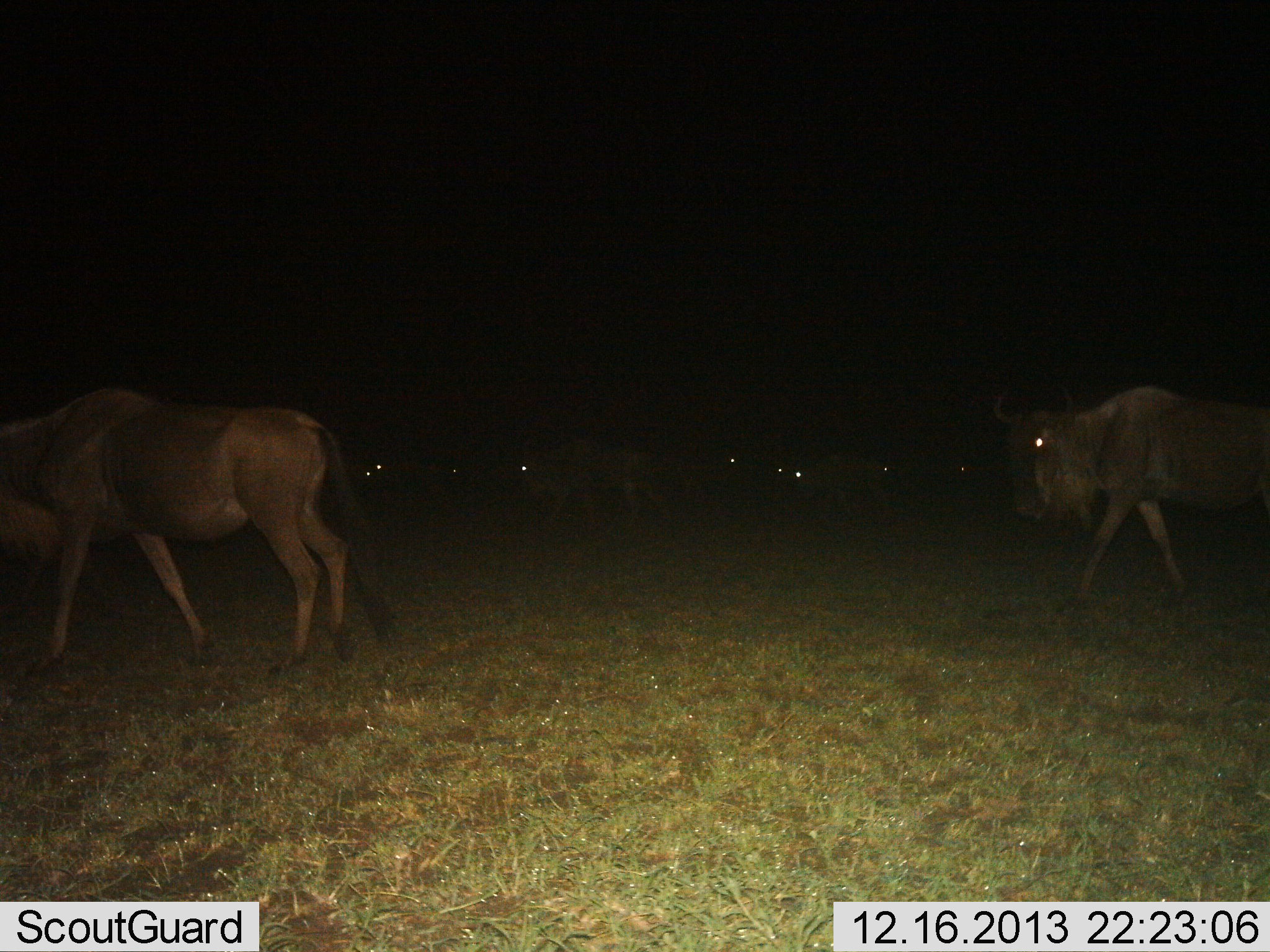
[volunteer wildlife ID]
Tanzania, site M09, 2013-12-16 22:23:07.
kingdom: Animalia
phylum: Chordata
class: Mammalia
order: Artiodactyla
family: Bovidae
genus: Connochaetes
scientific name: Connochaetes taurinus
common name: blue wildebeest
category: wildebeest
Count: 7.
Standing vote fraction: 10%.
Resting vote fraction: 0%.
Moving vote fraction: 90%.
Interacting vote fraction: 0%.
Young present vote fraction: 0%.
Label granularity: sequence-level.